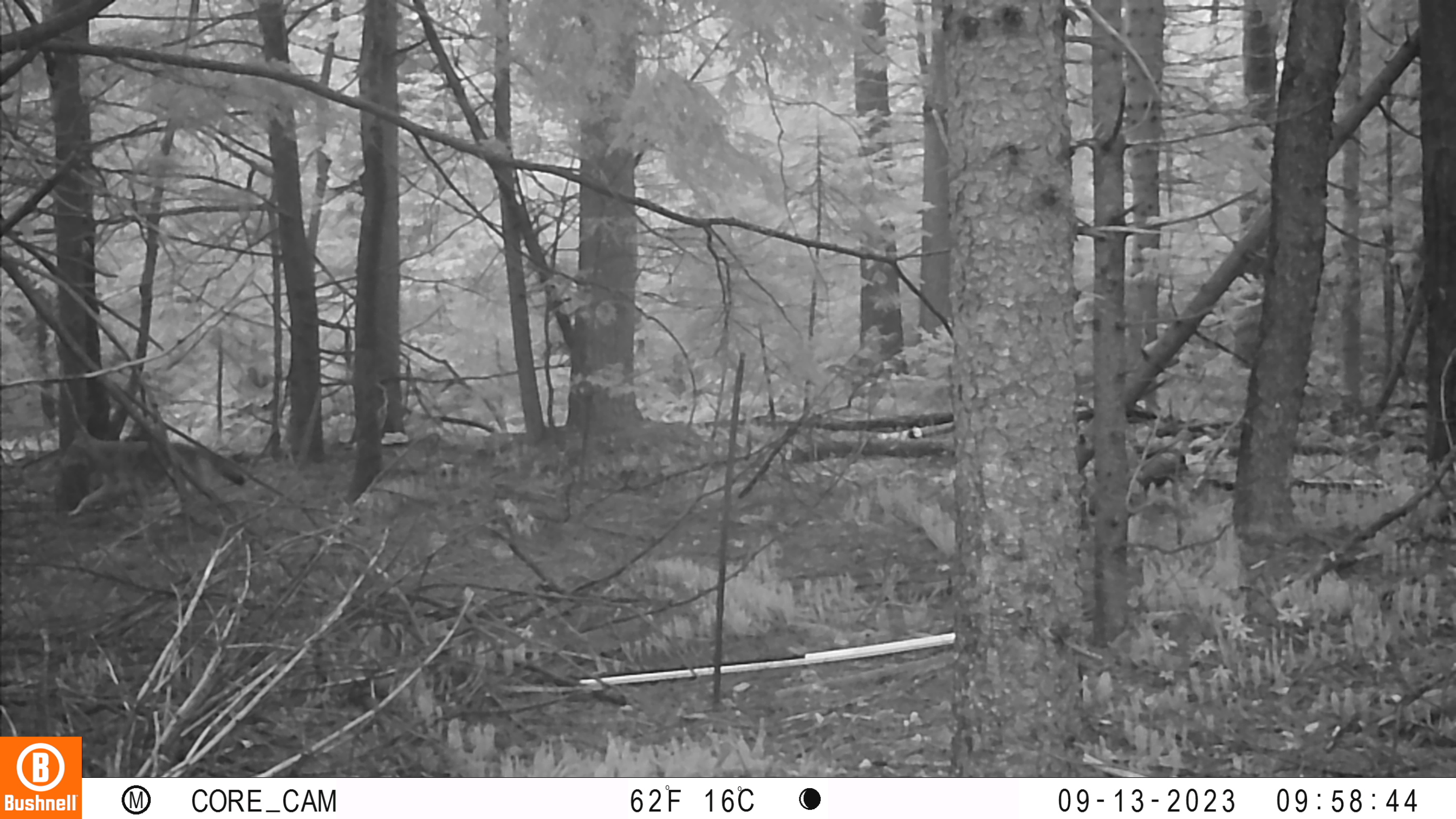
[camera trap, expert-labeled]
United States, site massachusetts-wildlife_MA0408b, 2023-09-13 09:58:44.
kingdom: Animalia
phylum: Chordata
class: Mammalia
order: Carnivora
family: Canidae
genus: Canis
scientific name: Canis latrans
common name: coyote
Coyote (Canis latrans).